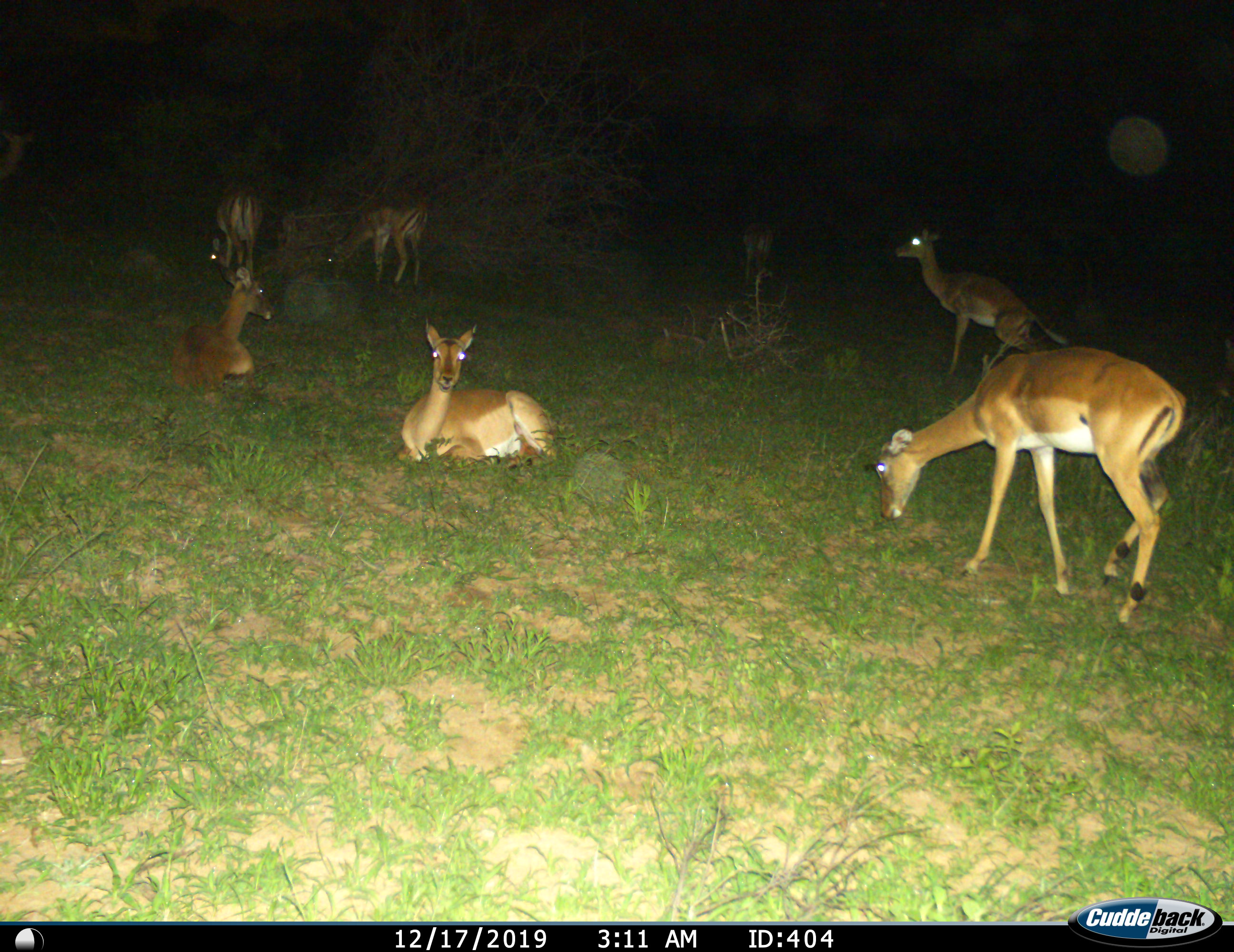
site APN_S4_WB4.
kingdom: Animalia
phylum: Chordata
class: Mammalia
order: Artiodactyla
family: Bovidae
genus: Aepyceros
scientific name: Aepyceros melampus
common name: impala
Impala (Aepyceros melampus), count 6. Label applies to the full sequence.